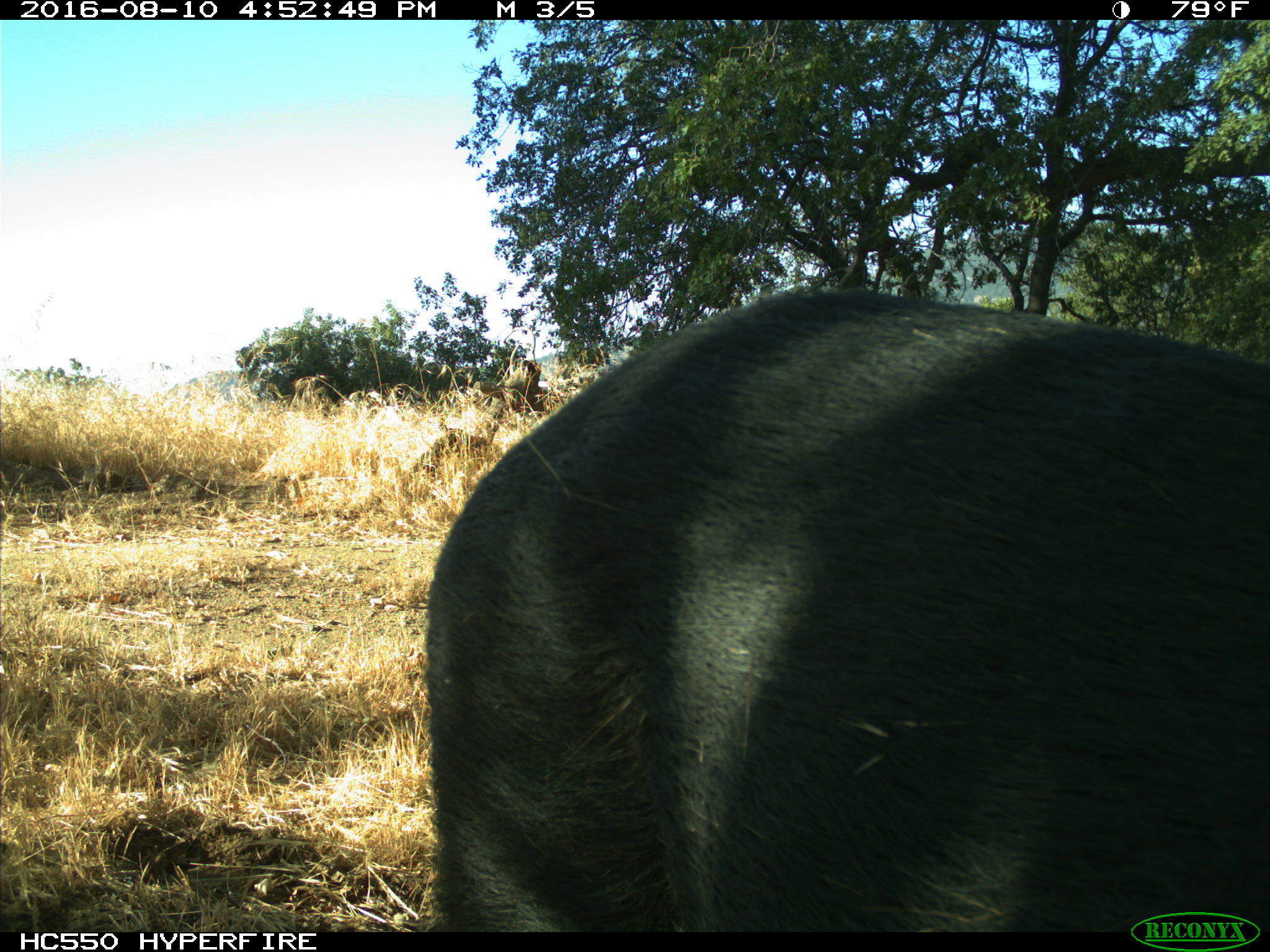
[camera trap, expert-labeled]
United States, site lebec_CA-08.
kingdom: Animalia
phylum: Chordata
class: Mammalia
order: Artiodactyla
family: Suidae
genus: Sus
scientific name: Sus scrofa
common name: wild boar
Sus scrofa (wild boar).